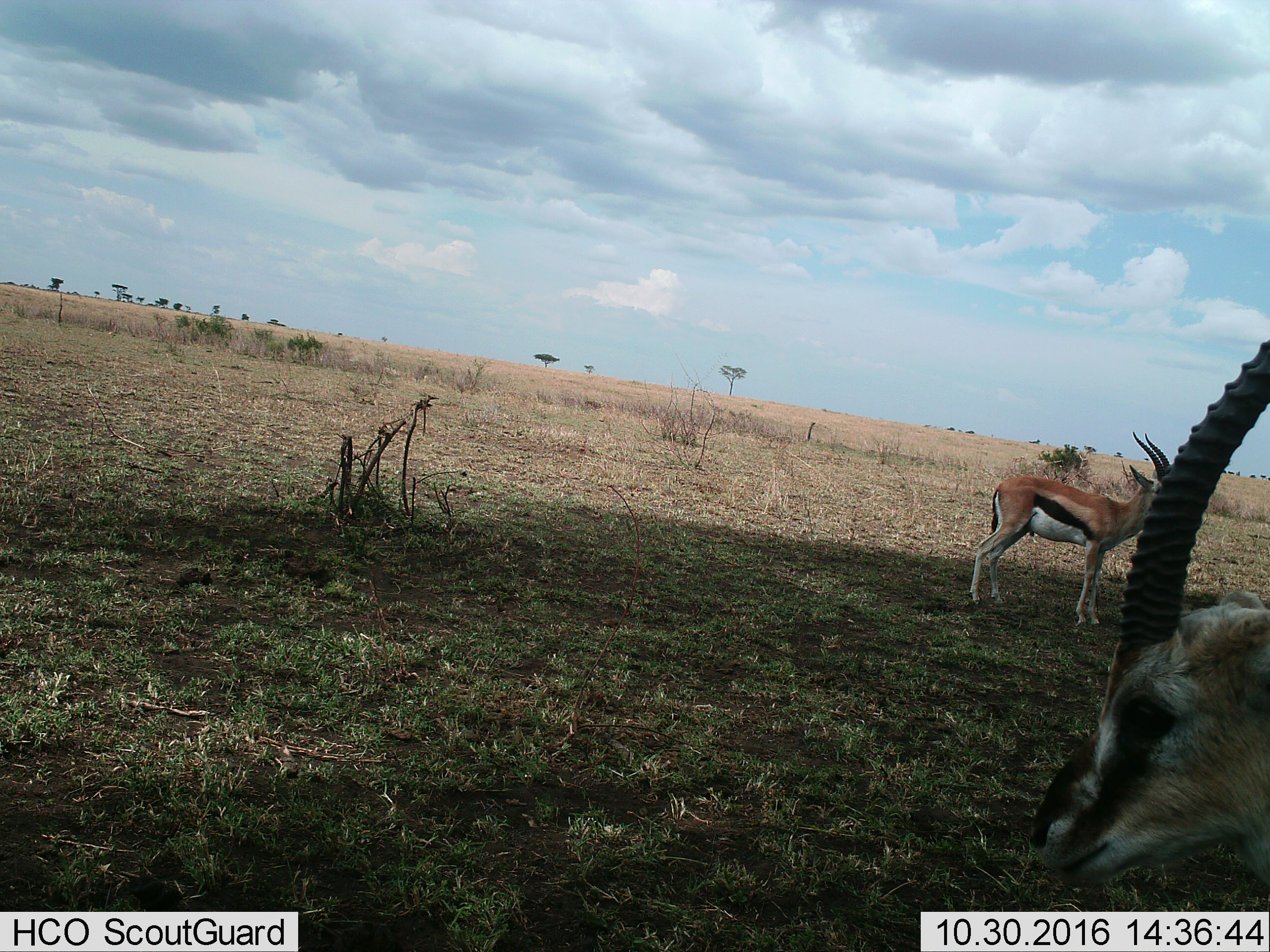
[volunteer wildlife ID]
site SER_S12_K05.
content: unidentified animal